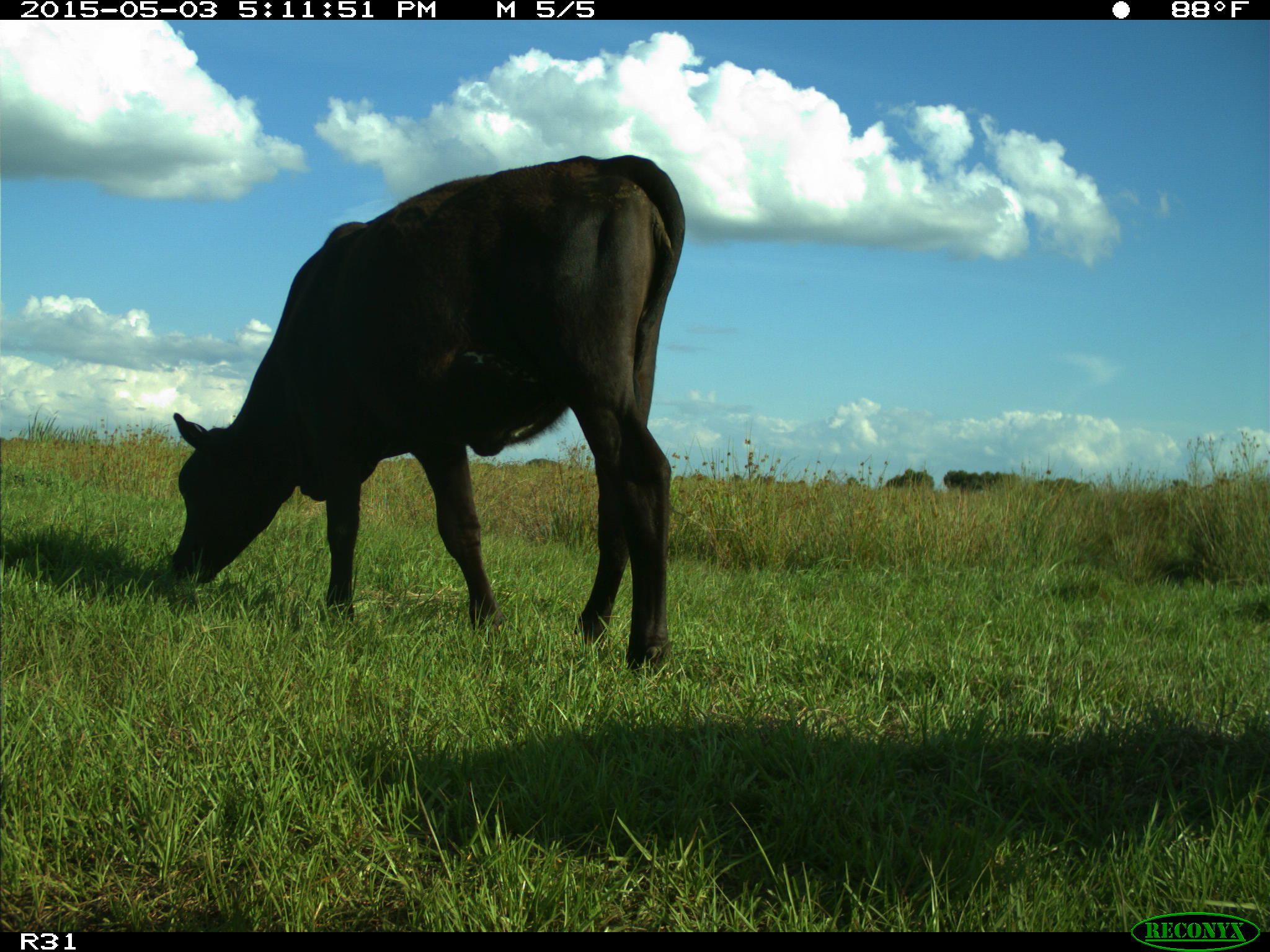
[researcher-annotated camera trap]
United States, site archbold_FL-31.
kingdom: Animalia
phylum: Chordata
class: Mammalia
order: Artiodactyla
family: Bovidae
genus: Bos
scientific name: Bos taurus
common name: domestic cow